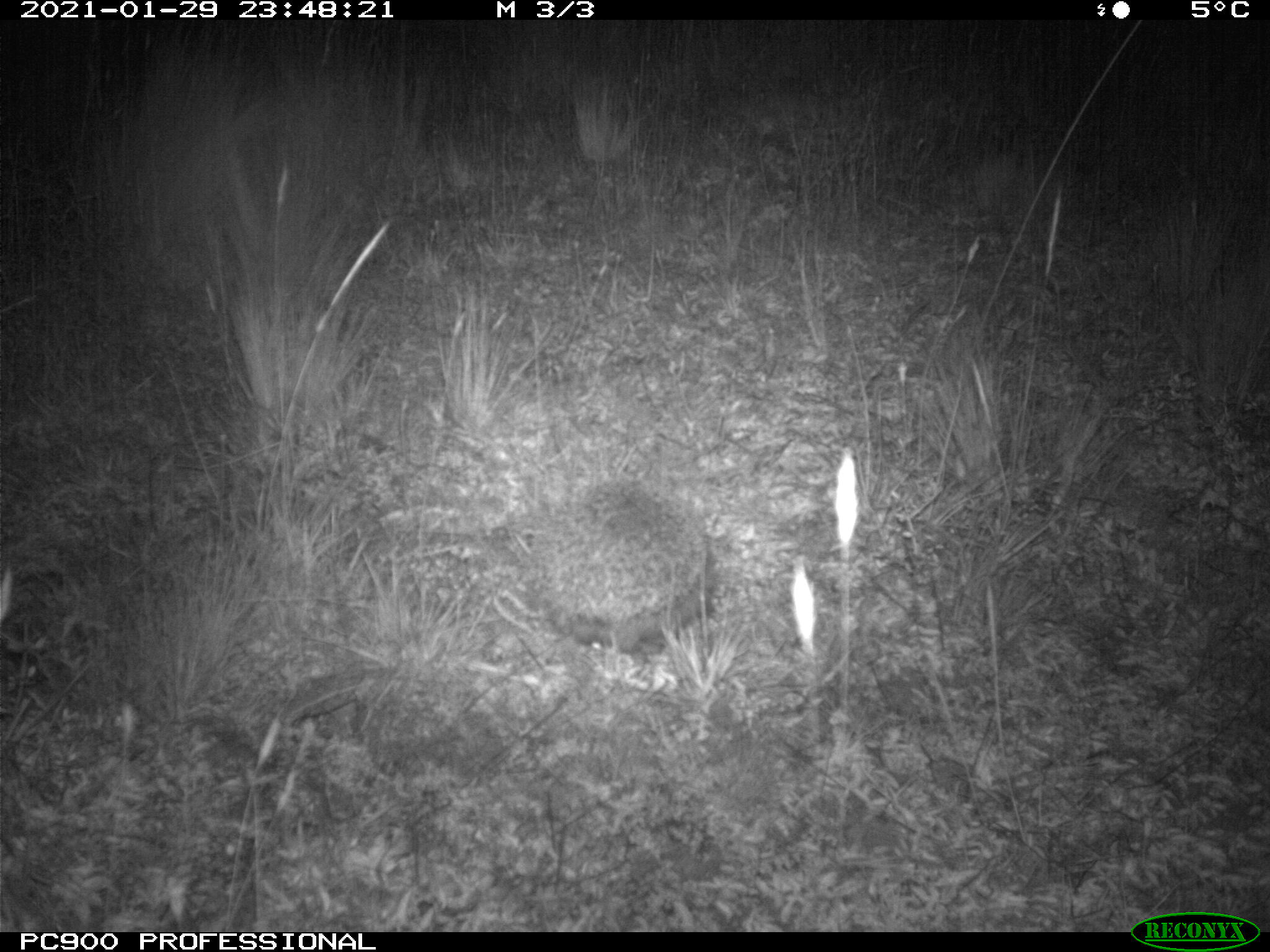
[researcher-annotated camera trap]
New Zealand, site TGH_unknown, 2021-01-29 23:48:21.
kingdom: Animalia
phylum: Chordata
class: Mammalia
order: Eulipotyphla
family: Erinaceidae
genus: Erinaceus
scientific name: Erinaceus europaeus europaeus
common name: european hedgehog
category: hedgehog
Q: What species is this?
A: Hedgehog (european hedgehog) (Erinaceus europaeus europaeus).